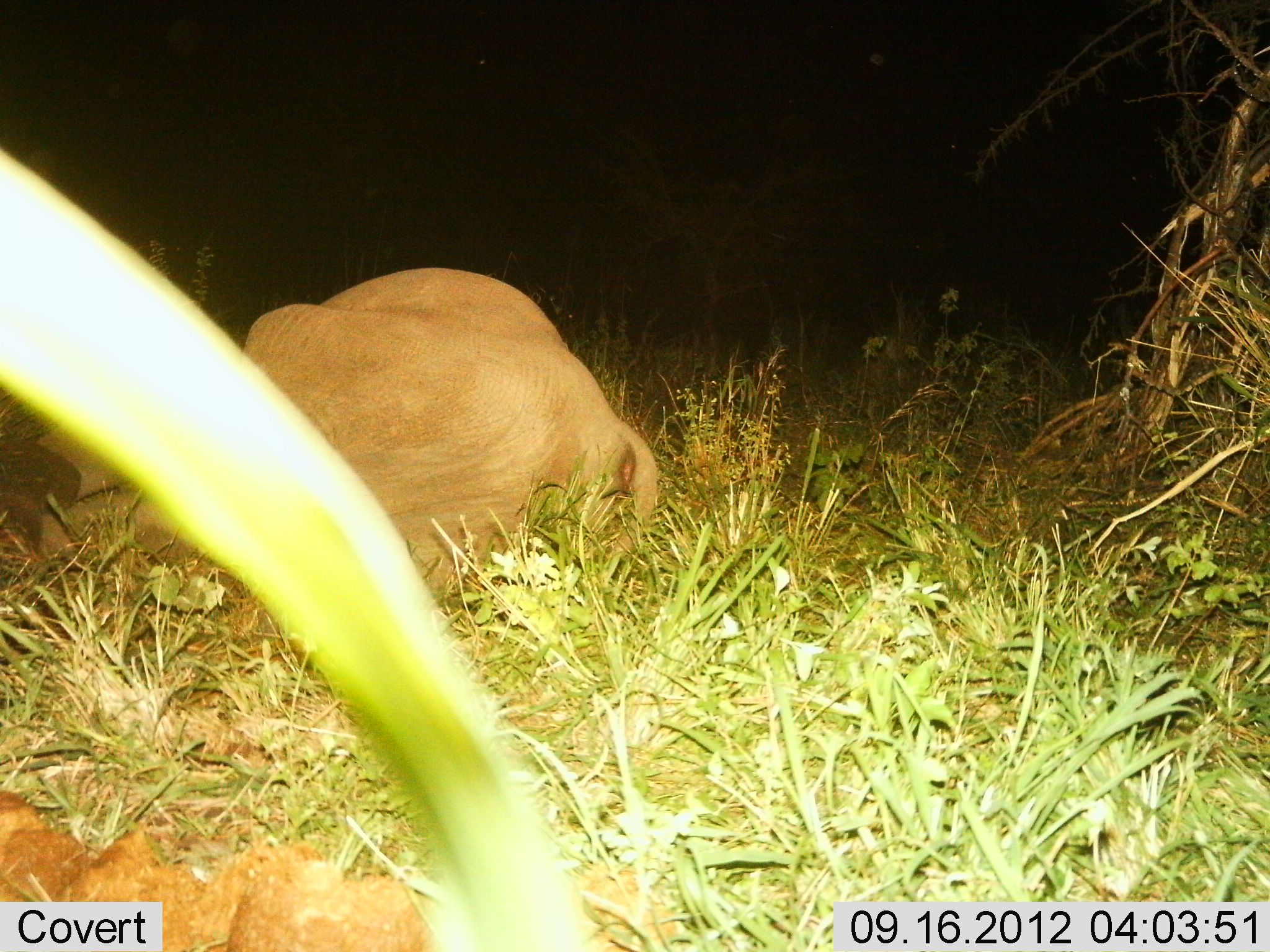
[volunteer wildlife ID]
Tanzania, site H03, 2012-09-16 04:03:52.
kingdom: Animalia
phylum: Chordata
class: Mammalia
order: Proboscidea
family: Elephantidae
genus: Loxodonta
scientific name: Loxodonta africana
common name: african bush elephant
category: elephant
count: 1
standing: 0%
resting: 100%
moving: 0%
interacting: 0%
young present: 0%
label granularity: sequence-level